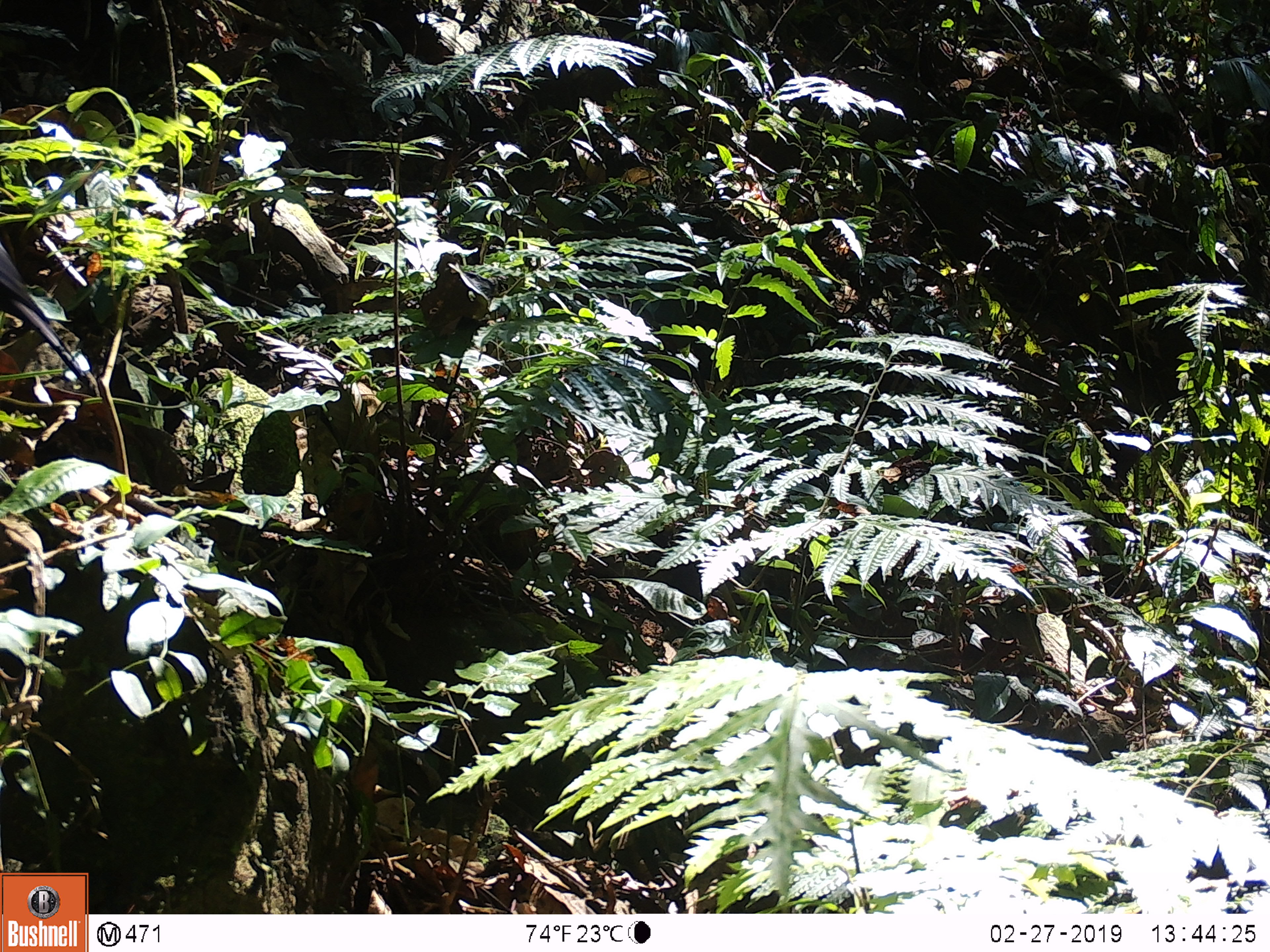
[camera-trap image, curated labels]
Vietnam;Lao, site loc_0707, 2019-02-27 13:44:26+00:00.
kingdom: Animalia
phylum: Chordata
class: Aves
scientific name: Aves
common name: bird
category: unidentified bird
Unidentified bird (bird) (Aves). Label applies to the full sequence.